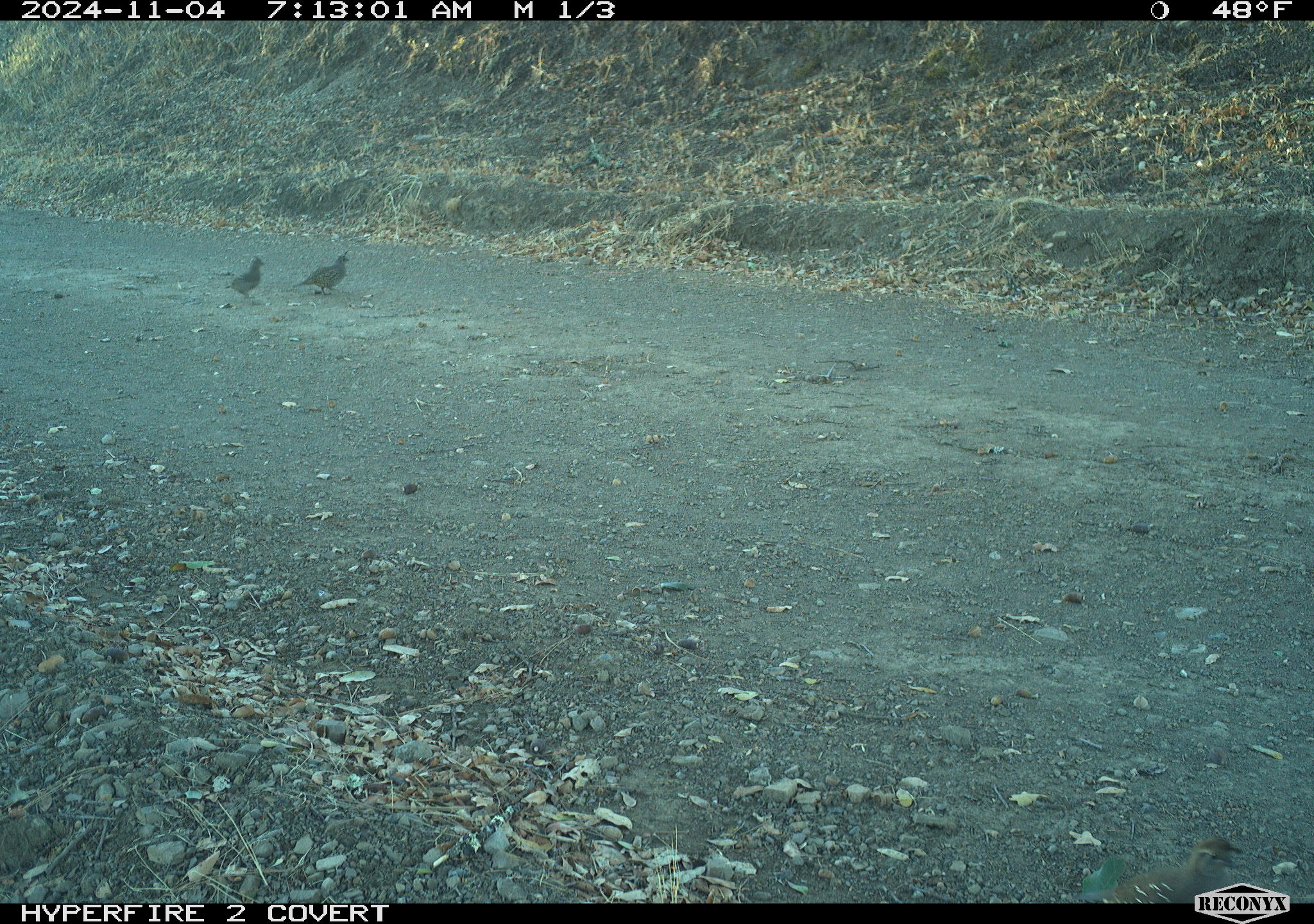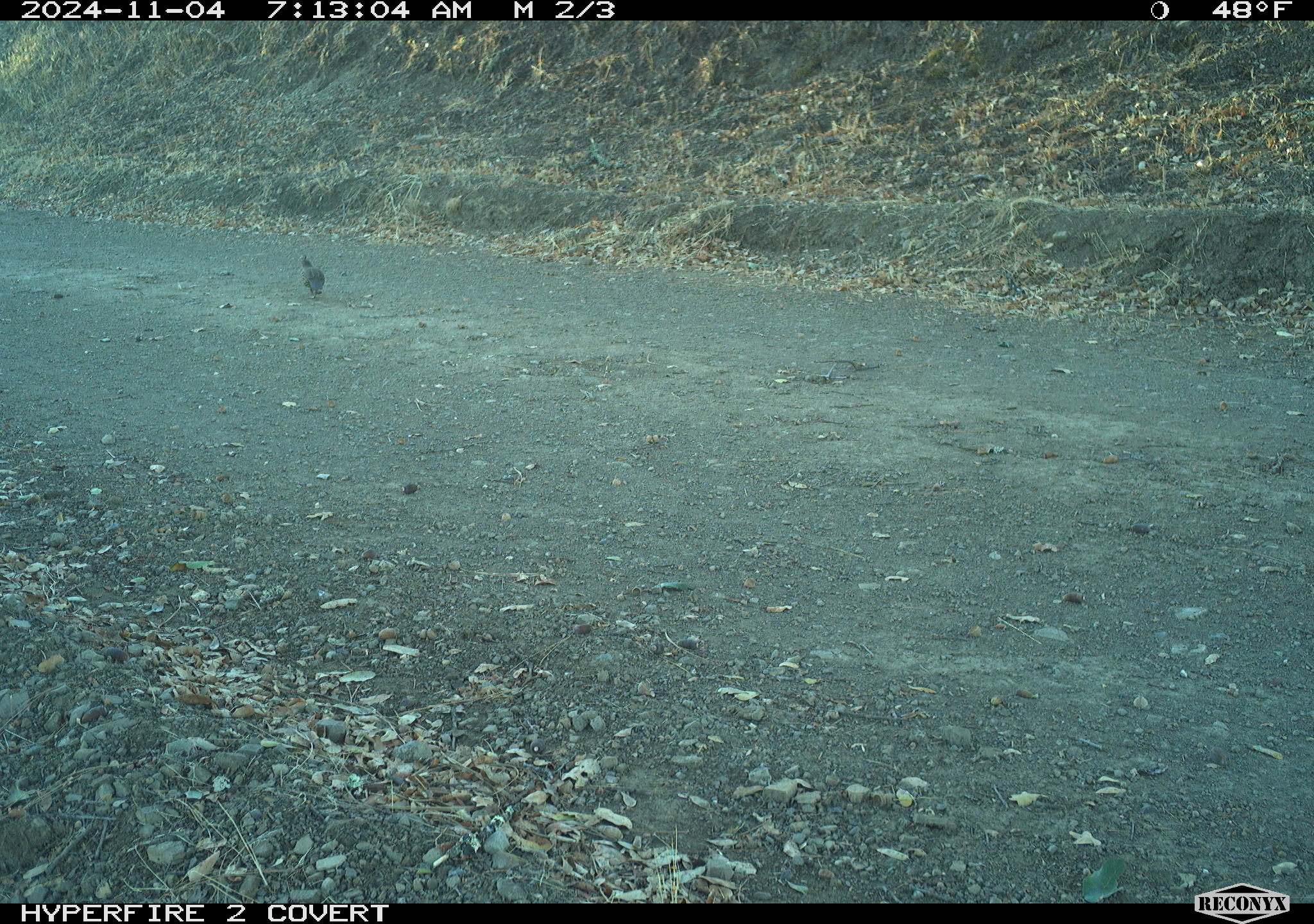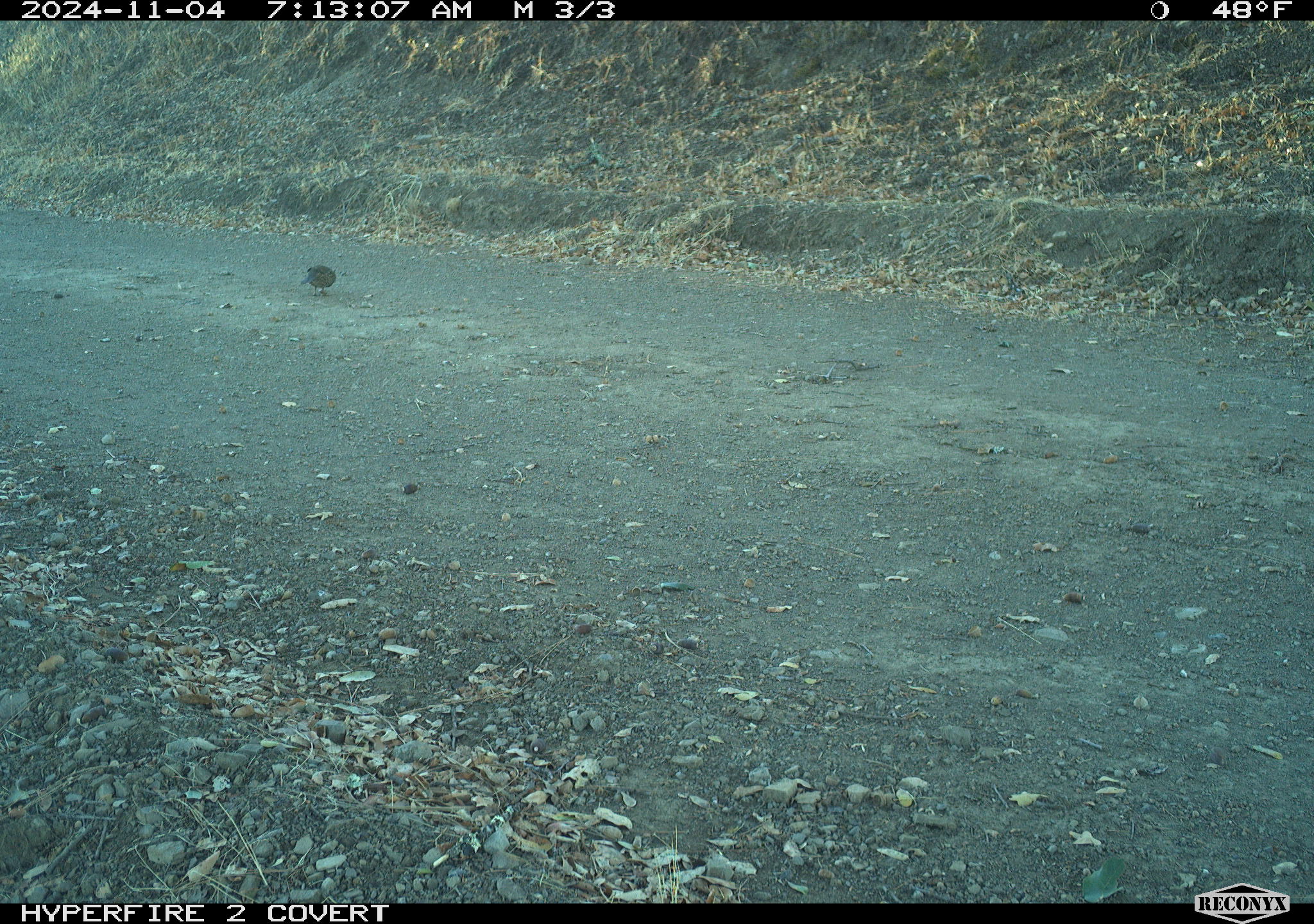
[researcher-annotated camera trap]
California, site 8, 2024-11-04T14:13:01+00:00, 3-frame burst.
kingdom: Animalia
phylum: Chordata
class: Aves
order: Galliformes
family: Odontophoridae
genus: Callipepla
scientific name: Callipepla californica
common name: california quail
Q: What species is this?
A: California quail (Callipepla californica).